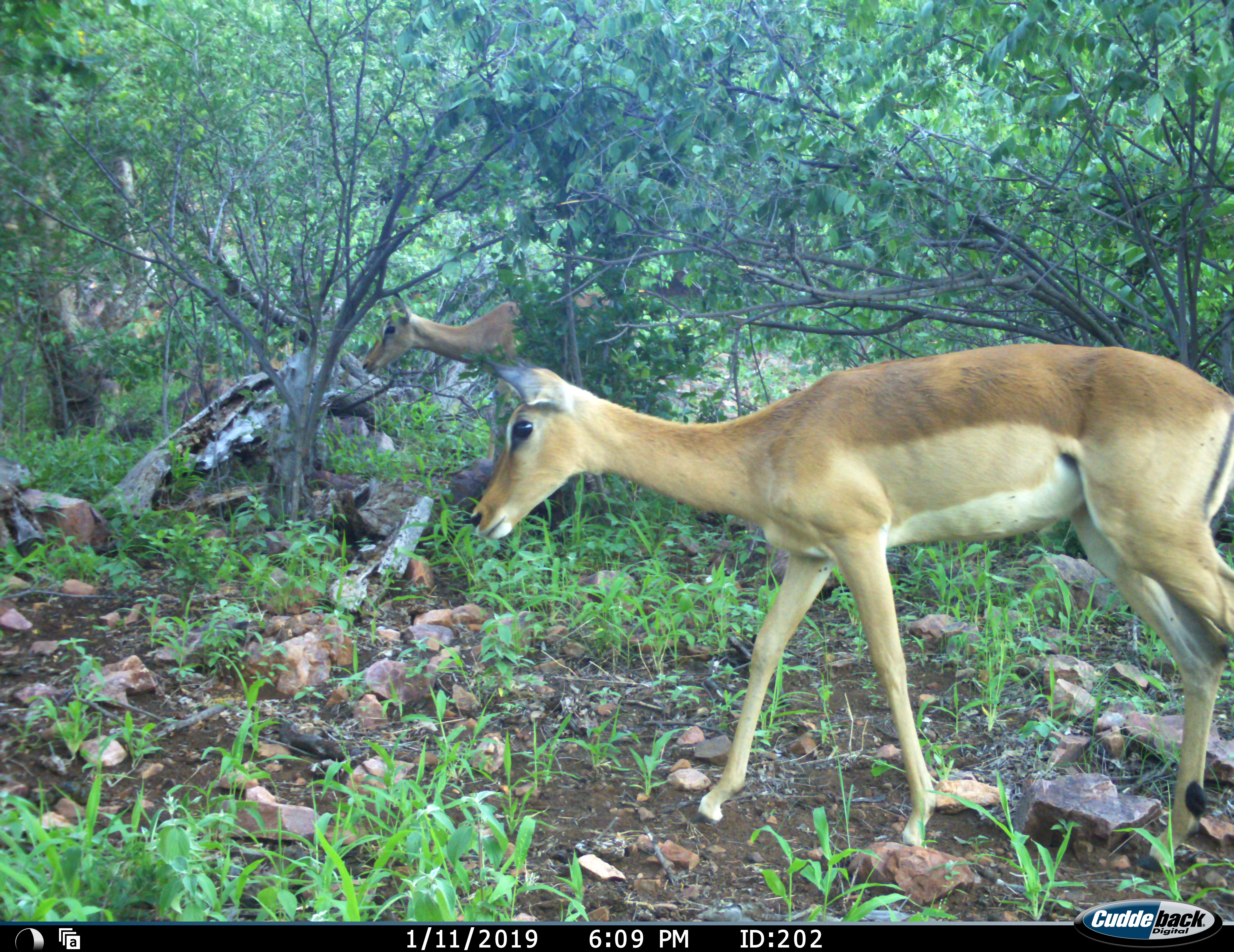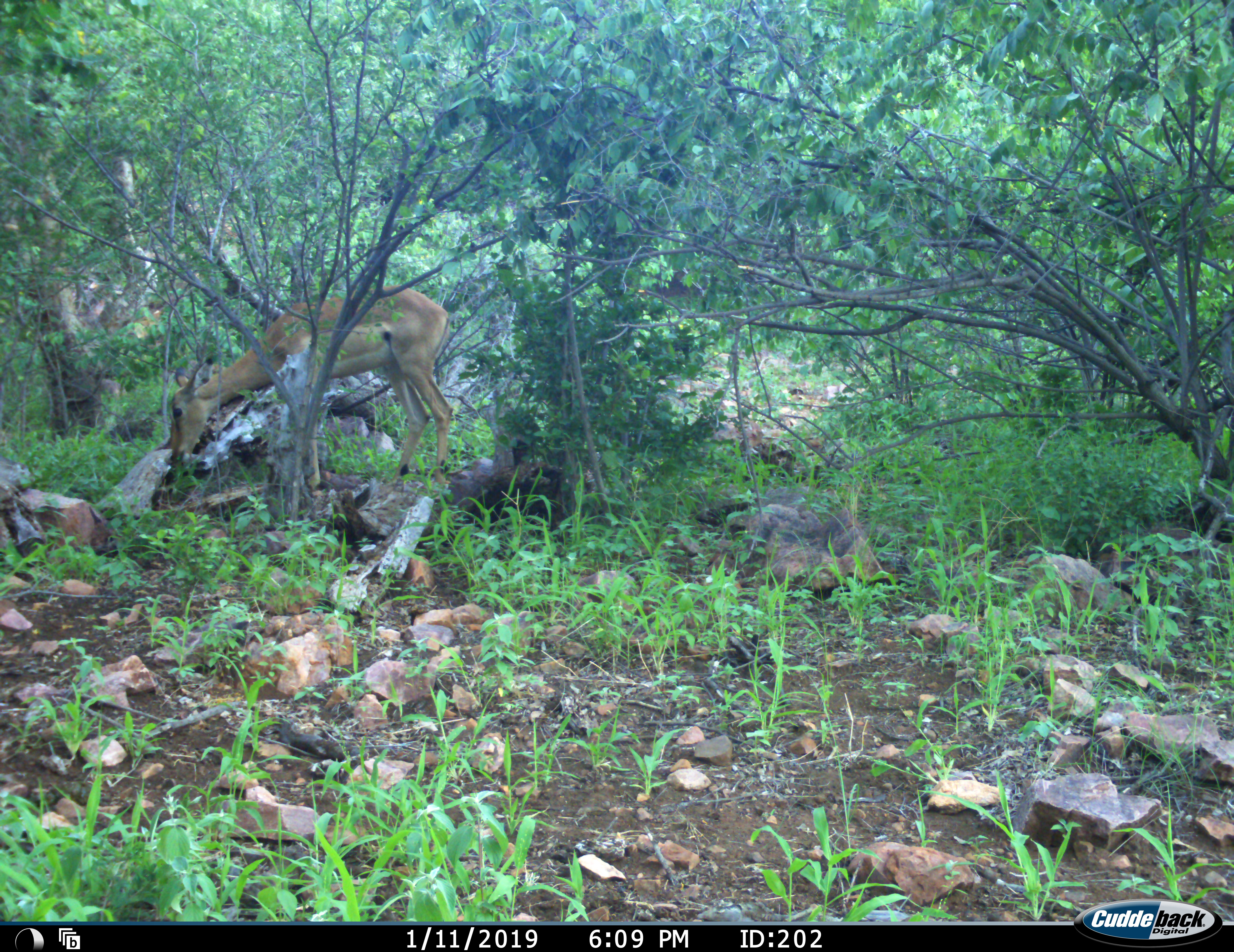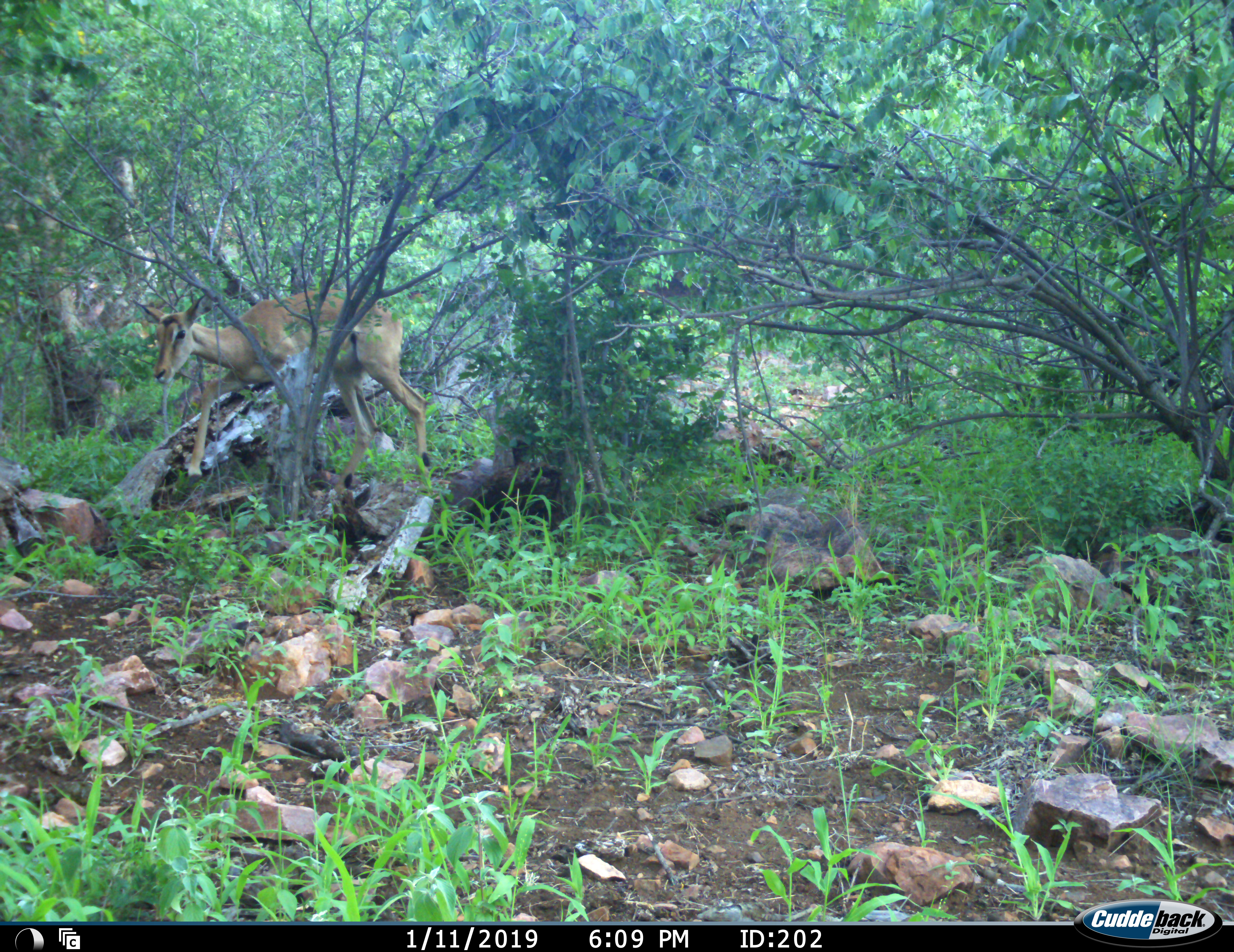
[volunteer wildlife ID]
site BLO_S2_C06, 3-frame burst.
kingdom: Animalia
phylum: Chordata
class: Mammalia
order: Artiodactyla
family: Bovidae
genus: Aepyceros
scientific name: Aepyceros melampus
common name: impala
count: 2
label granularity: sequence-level